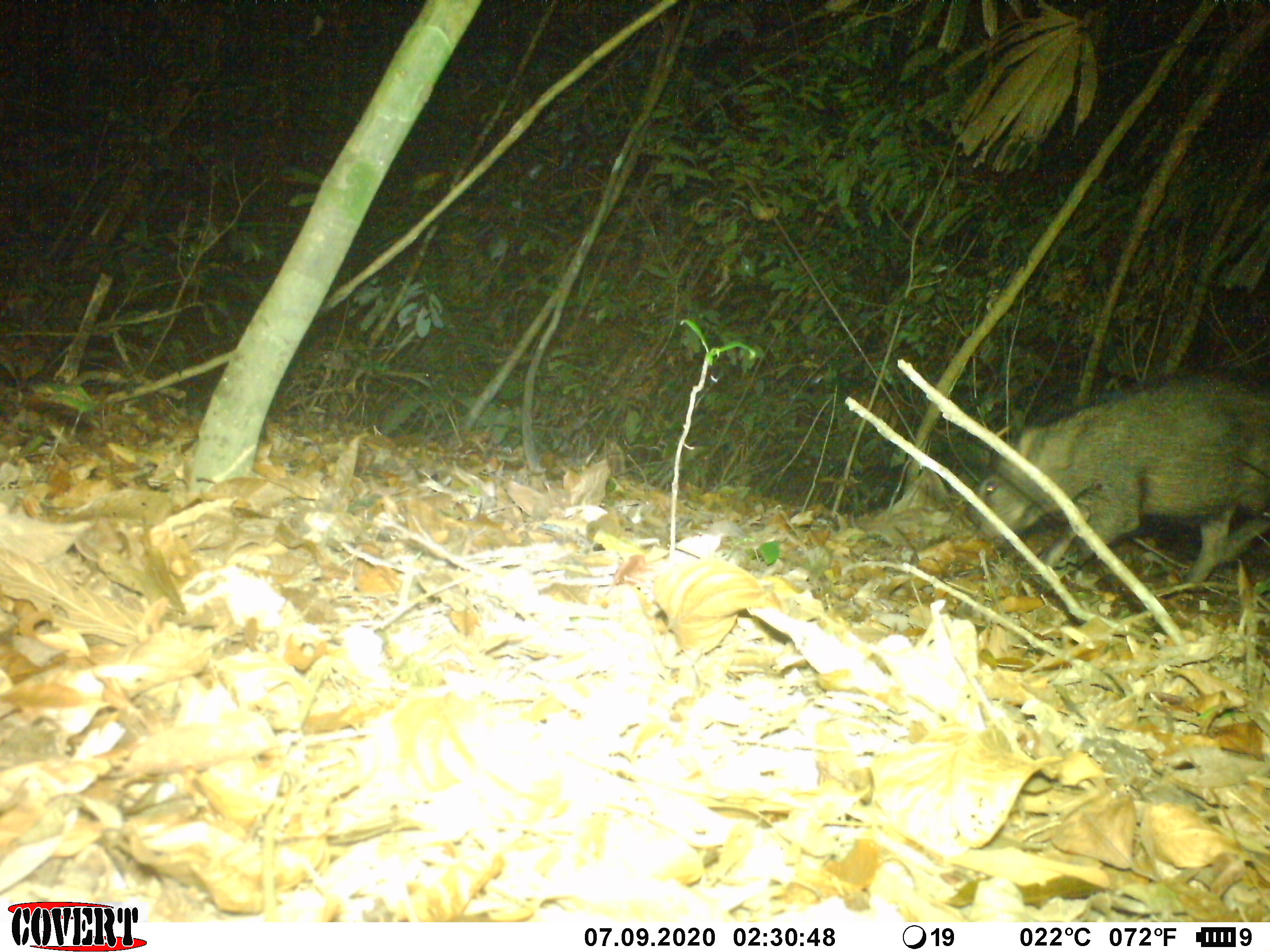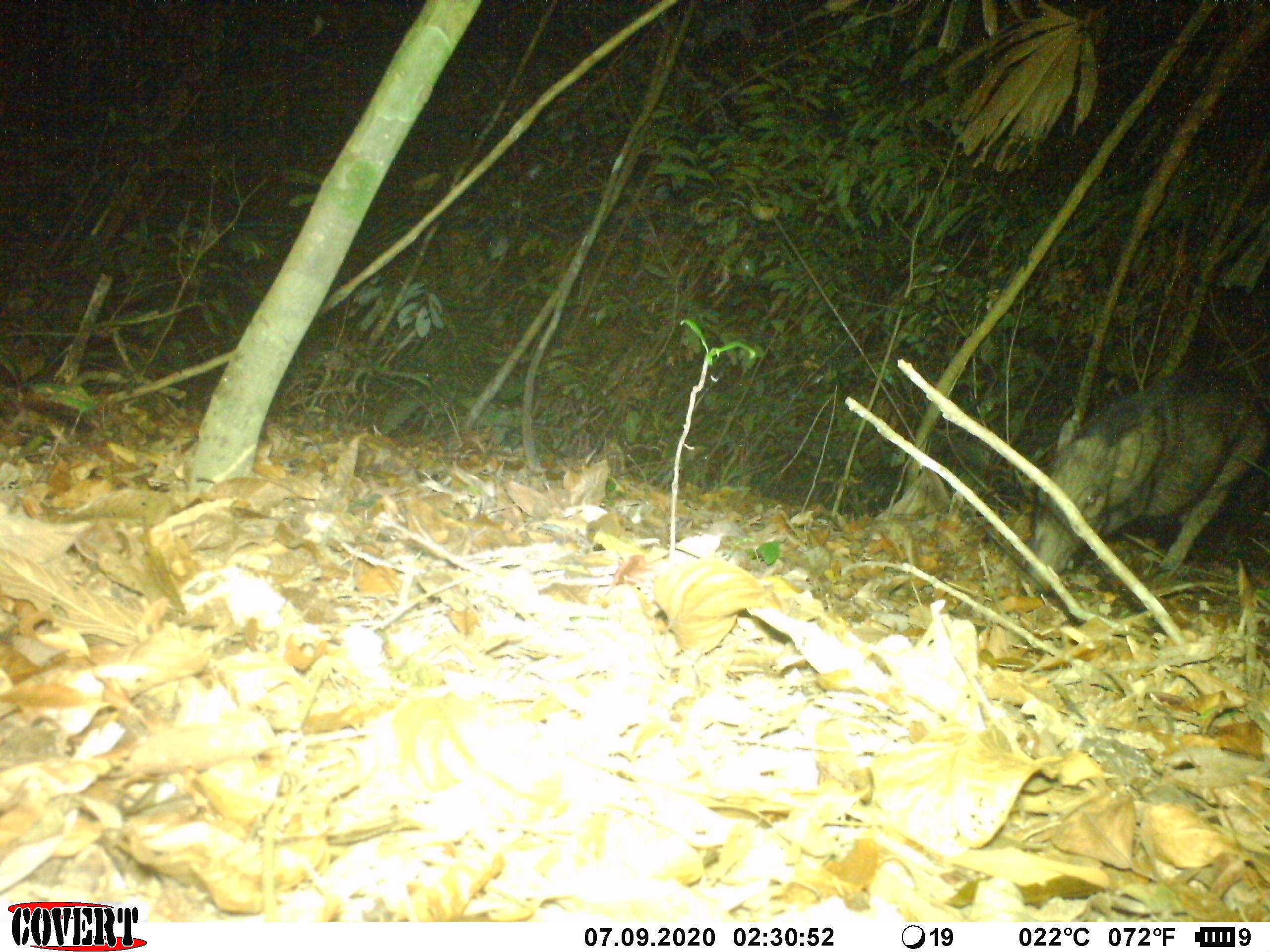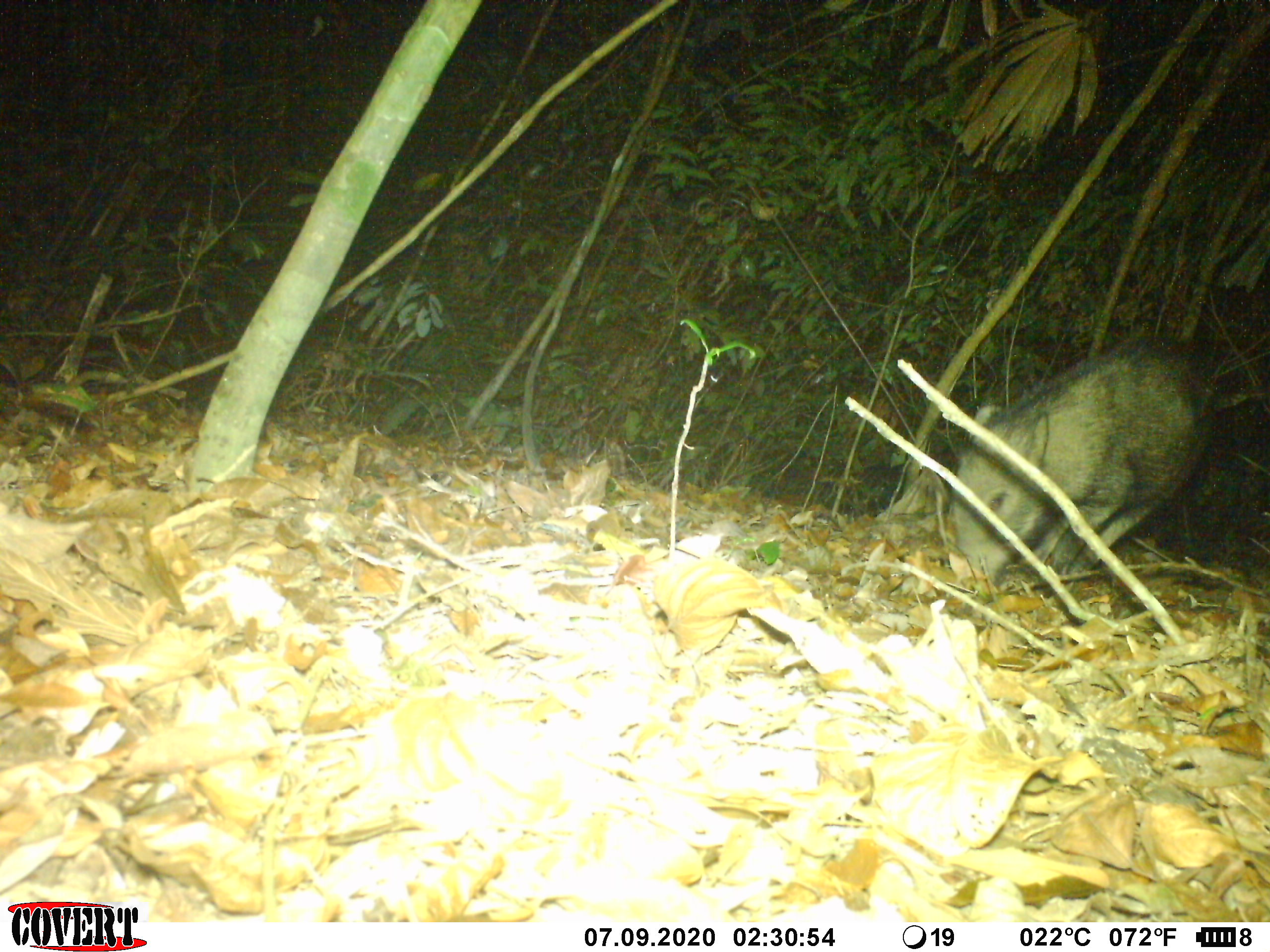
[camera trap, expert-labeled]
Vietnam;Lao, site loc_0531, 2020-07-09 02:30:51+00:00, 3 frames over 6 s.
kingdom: Animalia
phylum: Chordata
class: Mammalia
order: Artiodactyla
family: Suidae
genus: Sus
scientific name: Sus scrofa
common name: eurasian wild pig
Eurasian wild pig (Sus scrofa). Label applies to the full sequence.